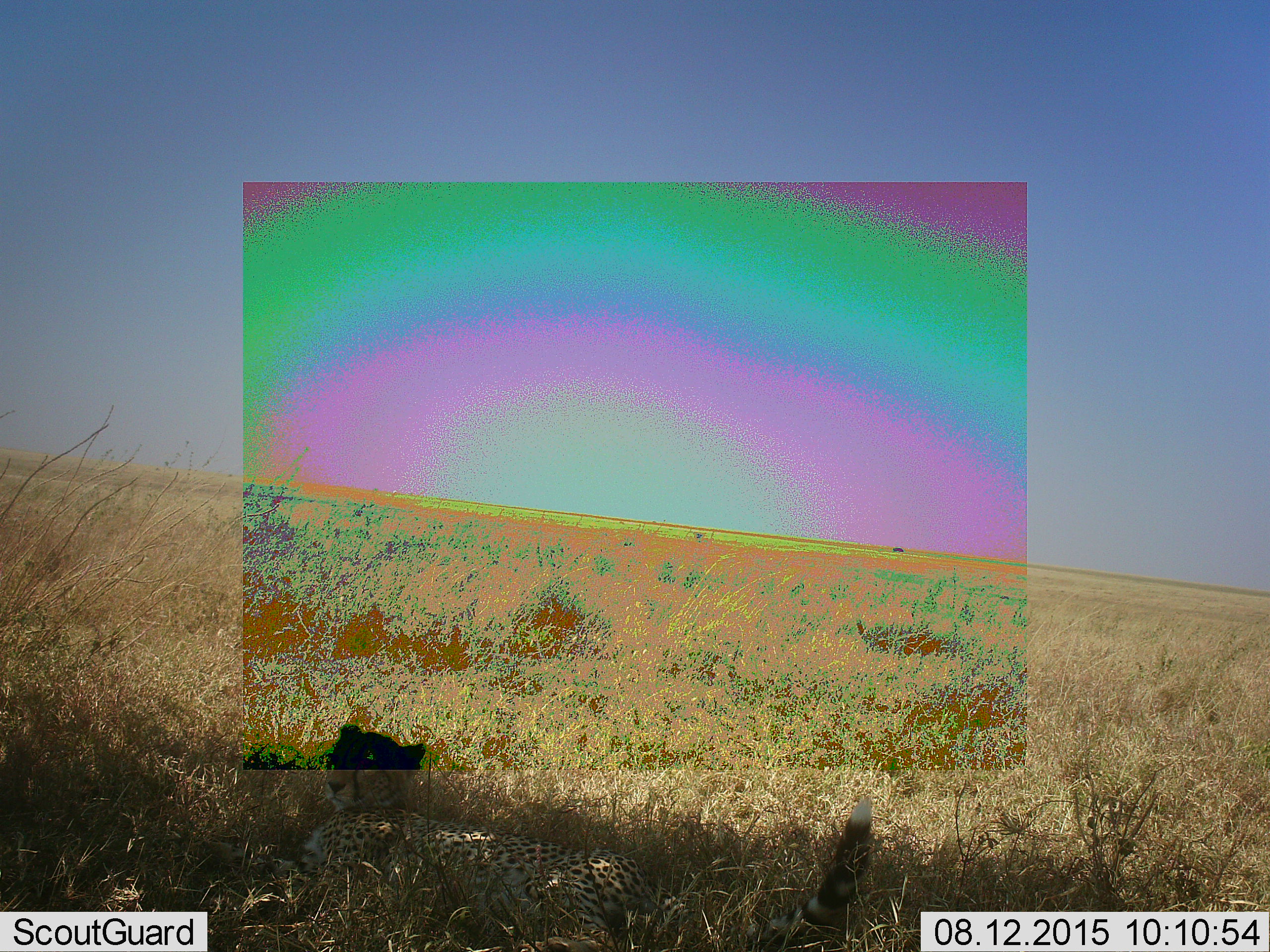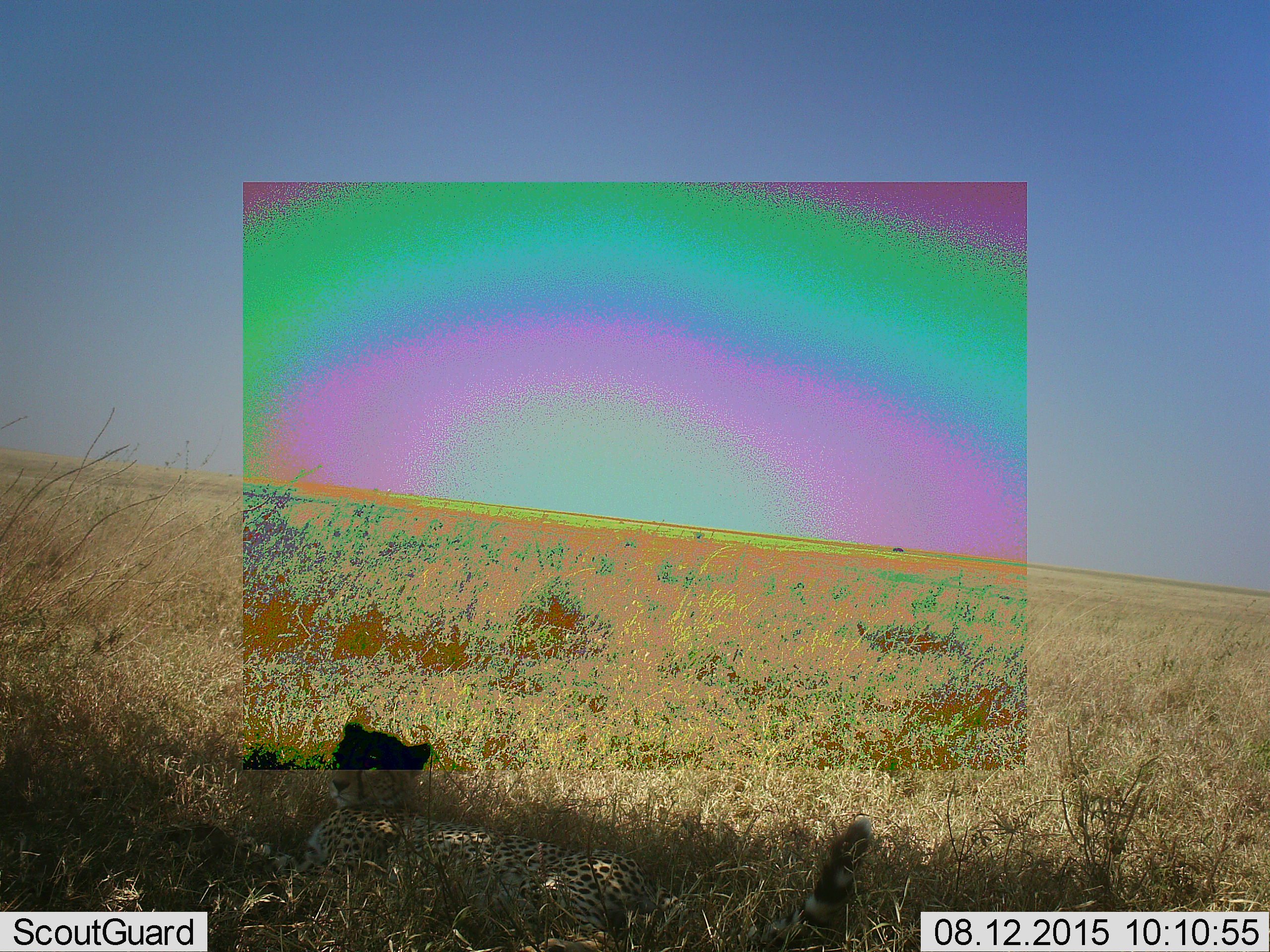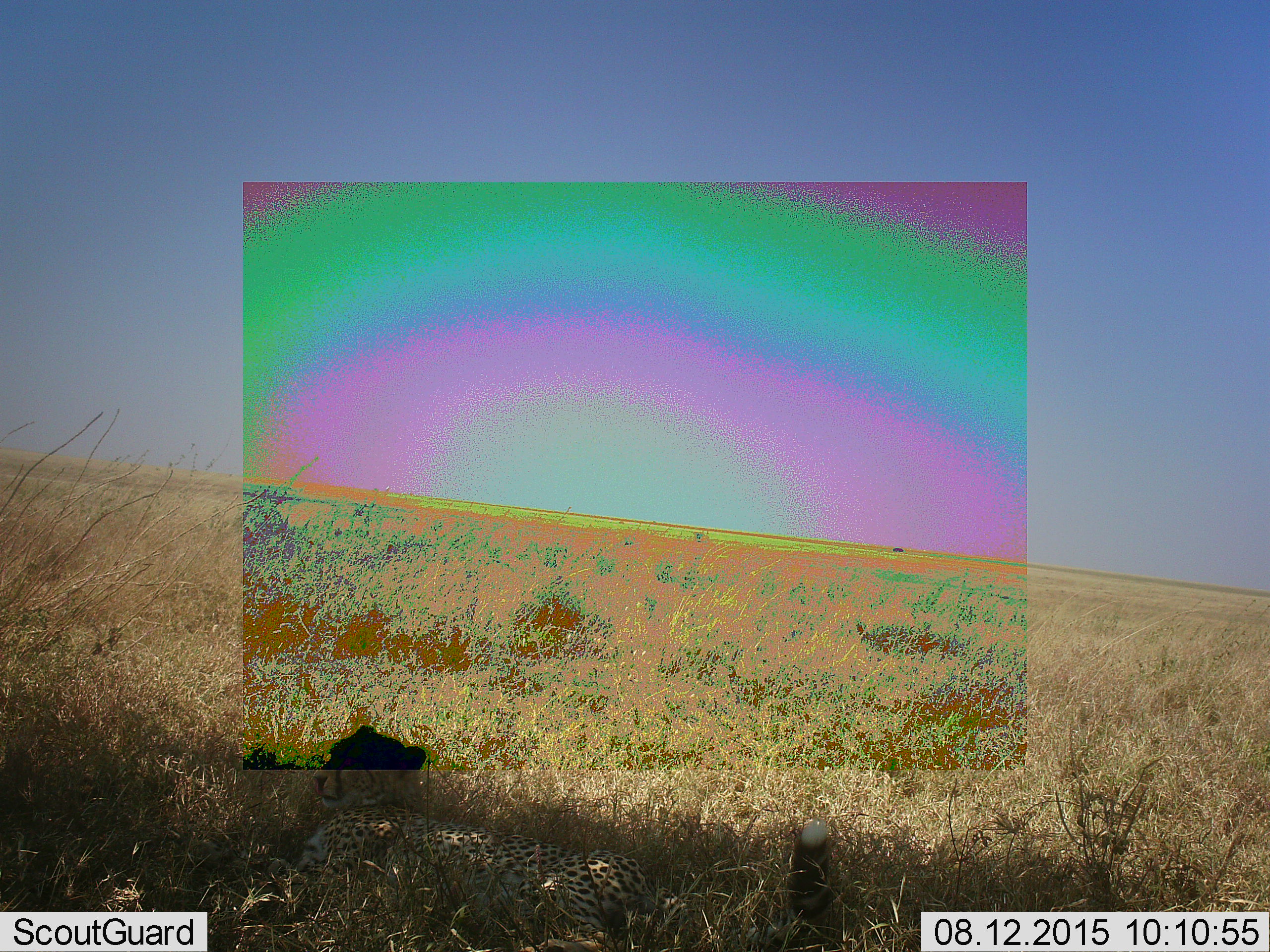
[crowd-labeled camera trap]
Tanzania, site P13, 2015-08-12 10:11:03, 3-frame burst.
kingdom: Animalia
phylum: Chordata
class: Mammalia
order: Carnivora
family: Felidae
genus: Acinonyx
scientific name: Acinonyx jubatus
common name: cheetah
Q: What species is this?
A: Cheetah (Acinonyx jubatus).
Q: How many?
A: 1.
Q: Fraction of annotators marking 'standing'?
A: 0%.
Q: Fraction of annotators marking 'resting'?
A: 100%.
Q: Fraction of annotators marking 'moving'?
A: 0%.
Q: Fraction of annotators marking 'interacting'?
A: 0%.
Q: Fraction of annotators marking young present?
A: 0%.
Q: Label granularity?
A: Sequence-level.